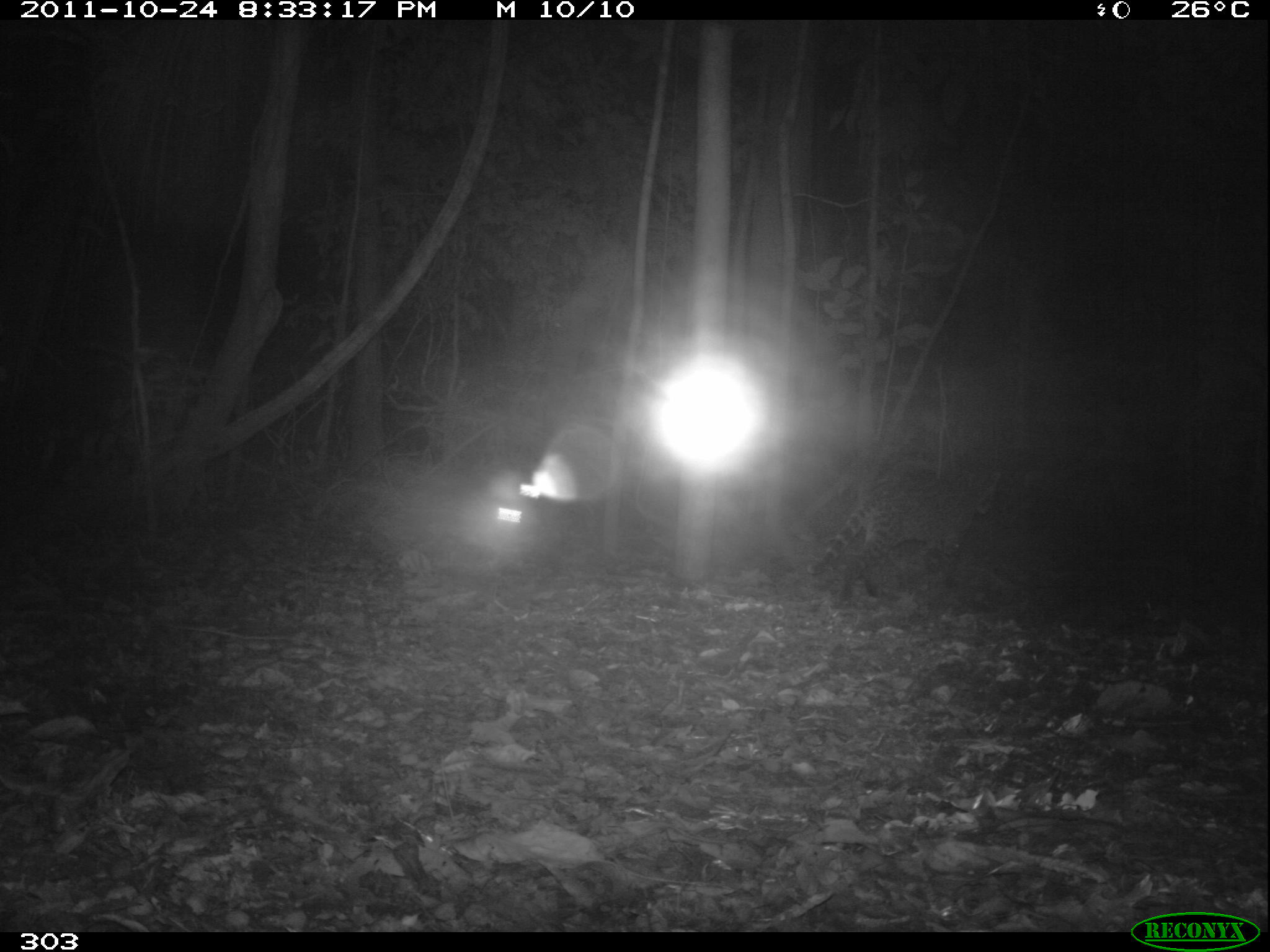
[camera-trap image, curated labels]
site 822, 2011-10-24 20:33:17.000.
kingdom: Animalia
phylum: Chordata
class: Mammalia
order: Carnivora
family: Felidae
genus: Leopardus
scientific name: Leopardus pardalis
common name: ocelot